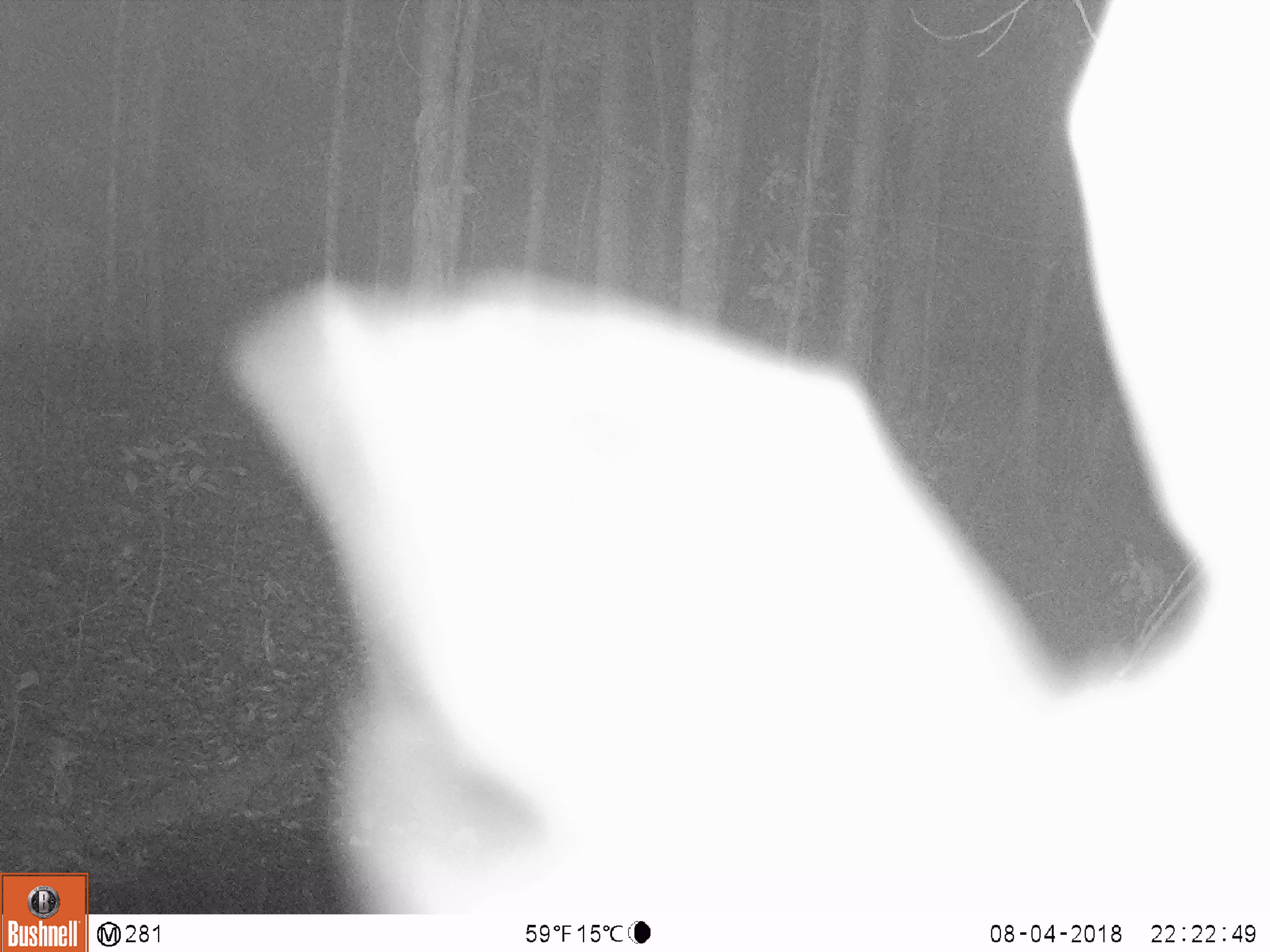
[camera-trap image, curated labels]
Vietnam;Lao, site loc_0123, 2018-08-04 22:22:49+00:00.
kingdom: Animalia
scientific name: Animalia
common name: animal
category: unidentified animal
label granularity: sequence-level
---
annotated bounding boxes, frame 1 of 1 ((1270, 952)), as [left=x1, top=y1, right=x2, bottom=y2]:
unidentified animal: [left=217, top=0, right=1270, bottom=914]